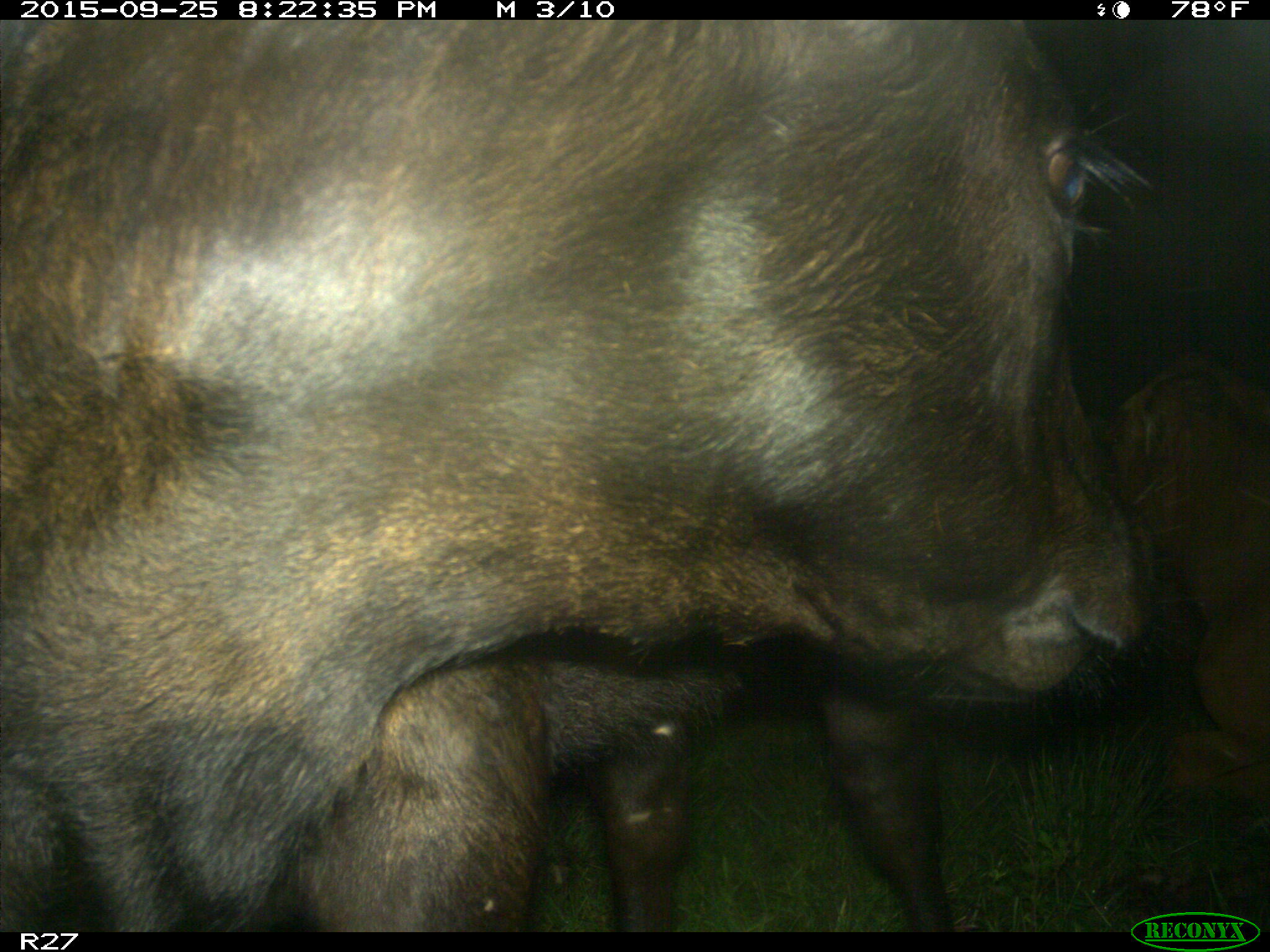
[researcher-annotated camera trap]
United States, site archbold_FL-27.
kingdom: Animalia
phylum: Chordata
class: Mammalia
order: Artiodactyla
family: Bovidae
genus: Bos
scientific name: Bos taurus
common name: domestic cow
Bos taurus (domestic cow).